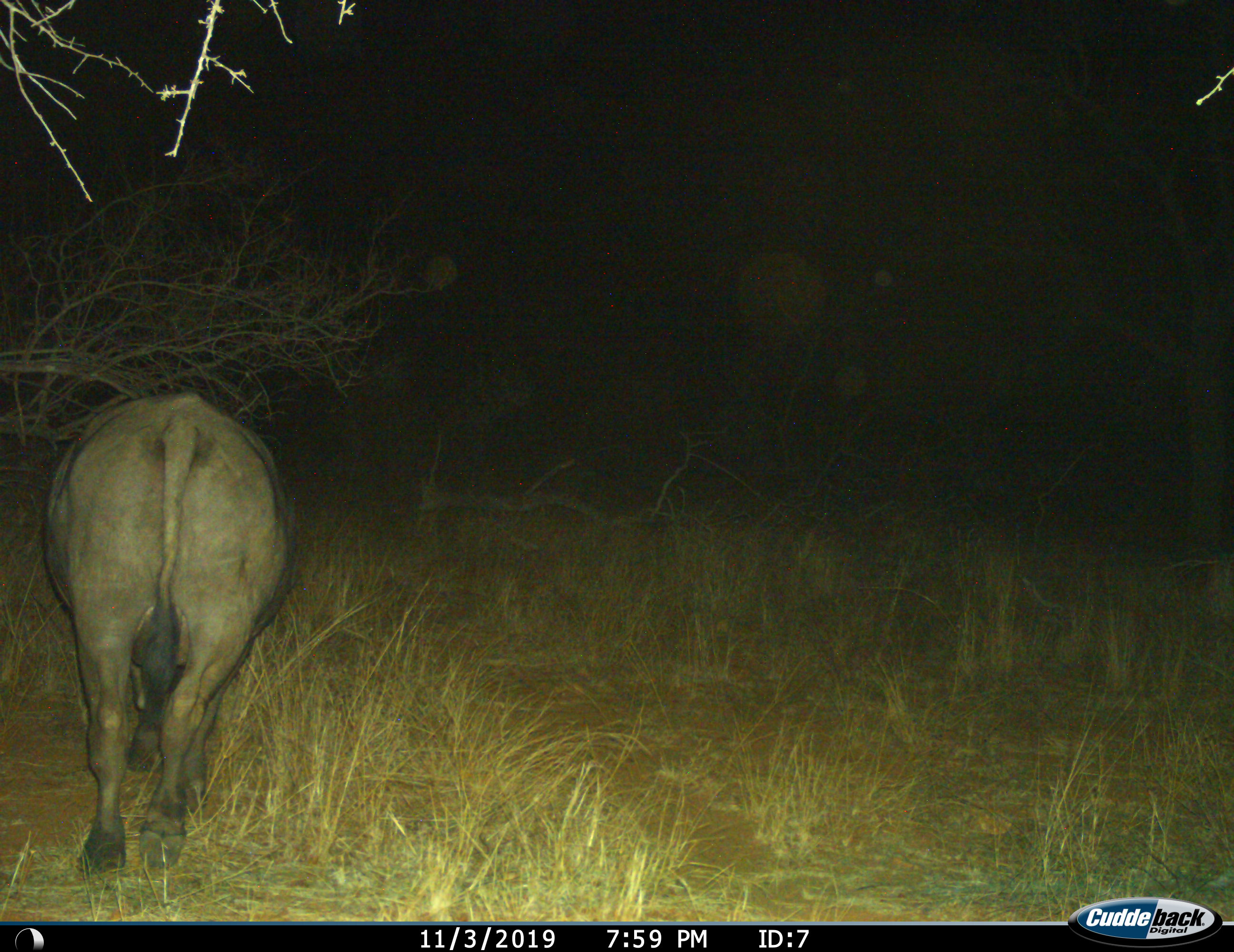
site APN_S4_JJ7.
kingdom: Animalia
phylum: Chordata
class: Mammalia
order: Artiodactyla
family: Bovidae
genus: Syncerus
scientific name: Syncerus caffer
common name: african buffalo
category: buffalo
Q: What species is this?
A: Buffalo (african buffalo) (Syncerus caffer).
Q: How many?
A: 1.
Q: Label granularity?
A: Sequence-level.